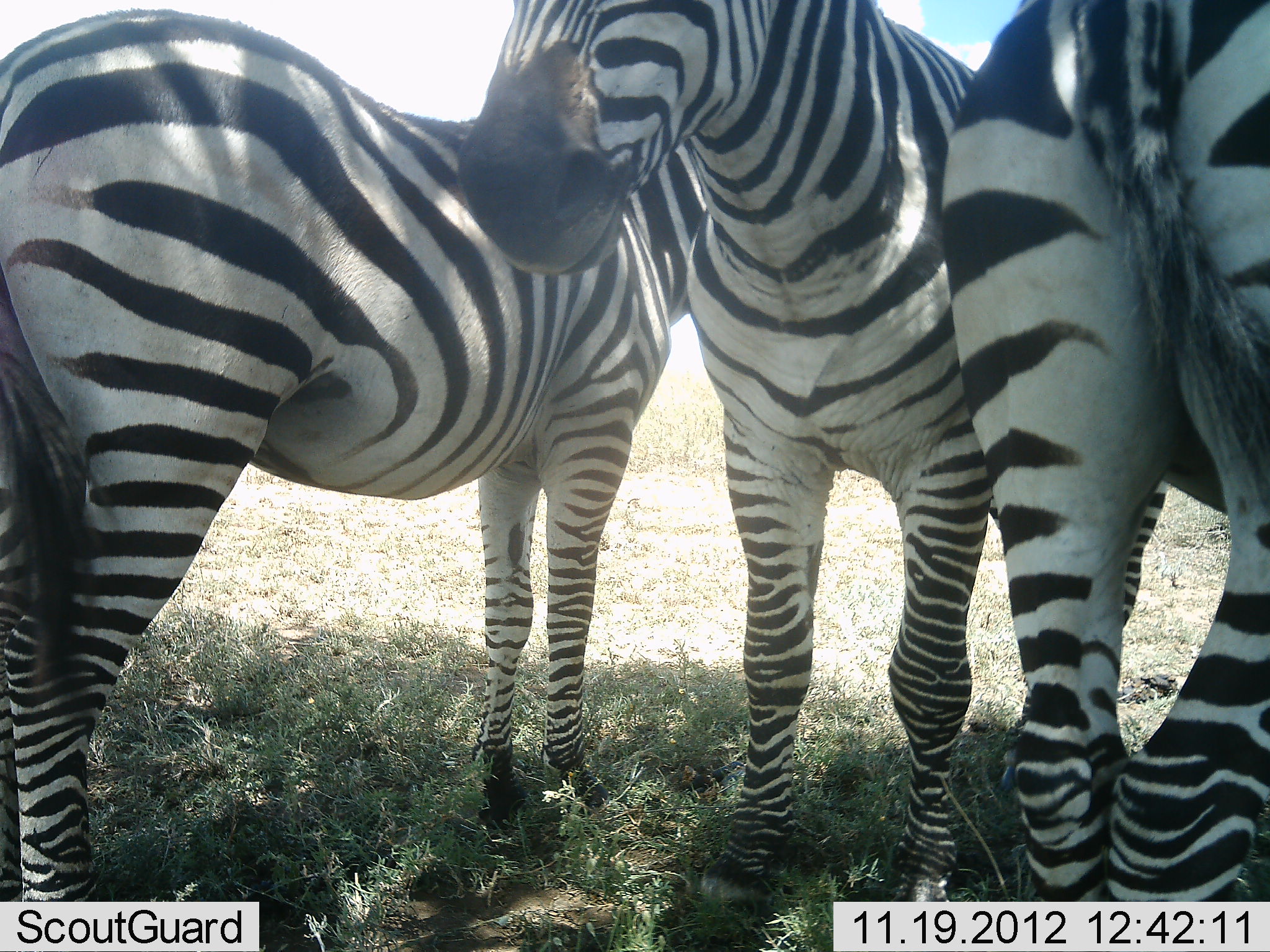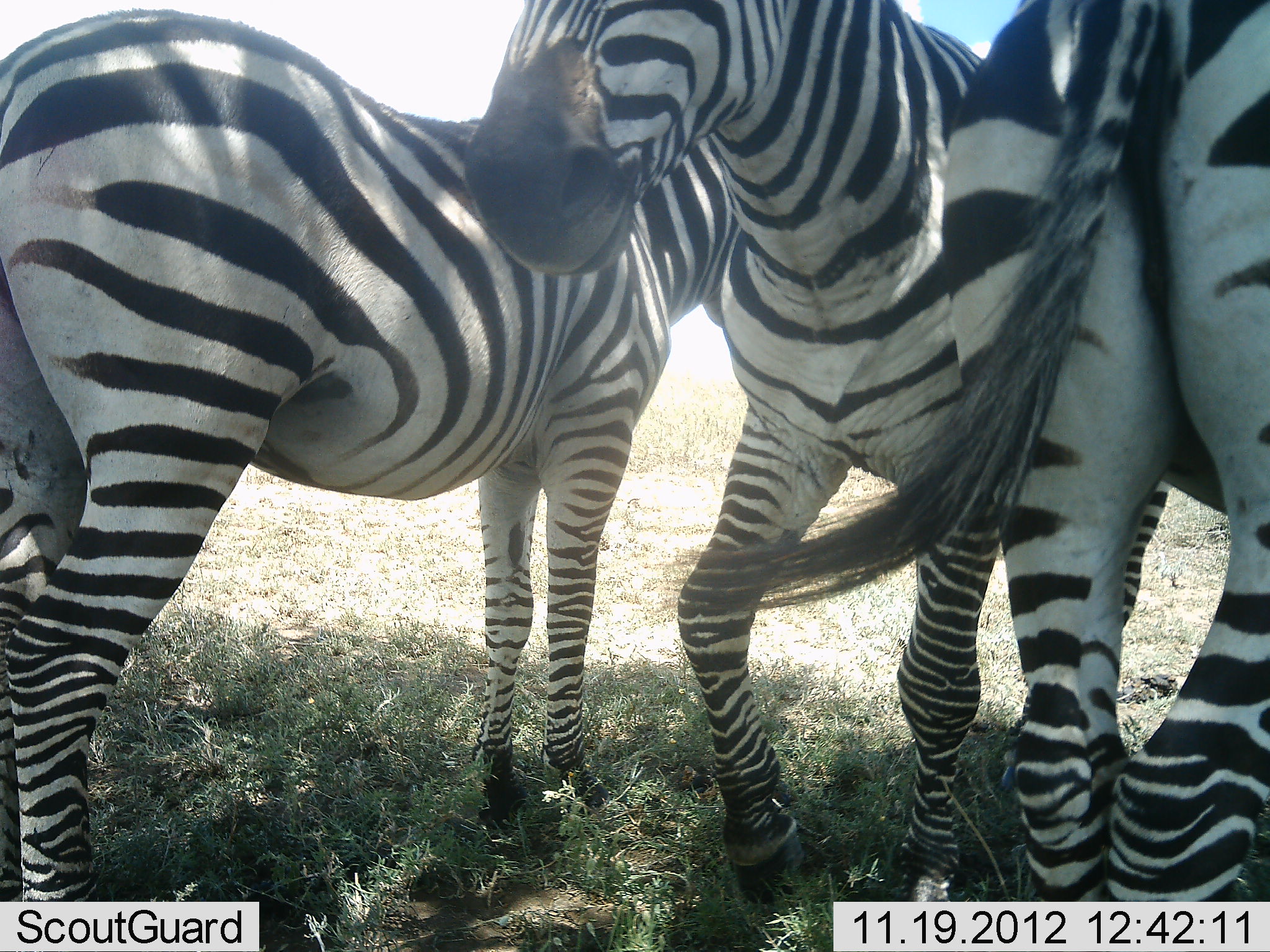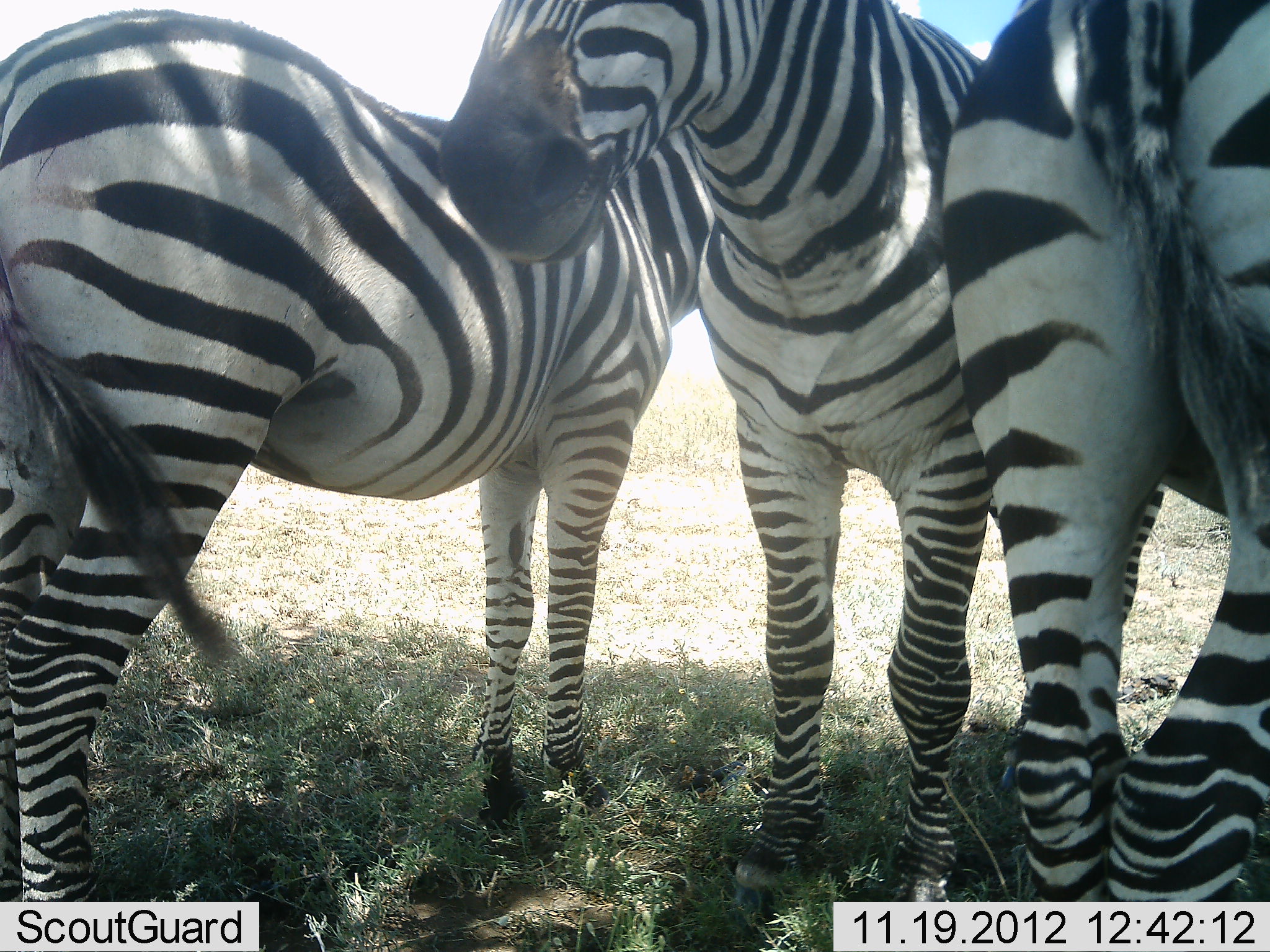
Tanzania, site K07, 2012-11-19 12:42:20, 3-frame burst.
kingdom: Animalia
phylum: Chordata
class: Mammalia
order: Perissodactyla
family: Equidae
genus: Equus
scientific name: Equus quagga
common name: plains zebra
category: zebra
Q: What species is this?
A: Zebra (plains zebra) (Equus quagga).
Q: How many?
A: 3.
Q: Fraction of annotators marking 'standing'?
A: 100%.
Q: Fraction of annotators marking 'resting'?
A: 0%.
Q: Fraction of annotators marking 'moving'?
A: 0%.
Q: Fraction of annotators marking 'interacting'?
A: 30%.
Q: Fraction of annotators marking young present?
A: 0%.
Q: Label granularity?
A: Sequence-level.